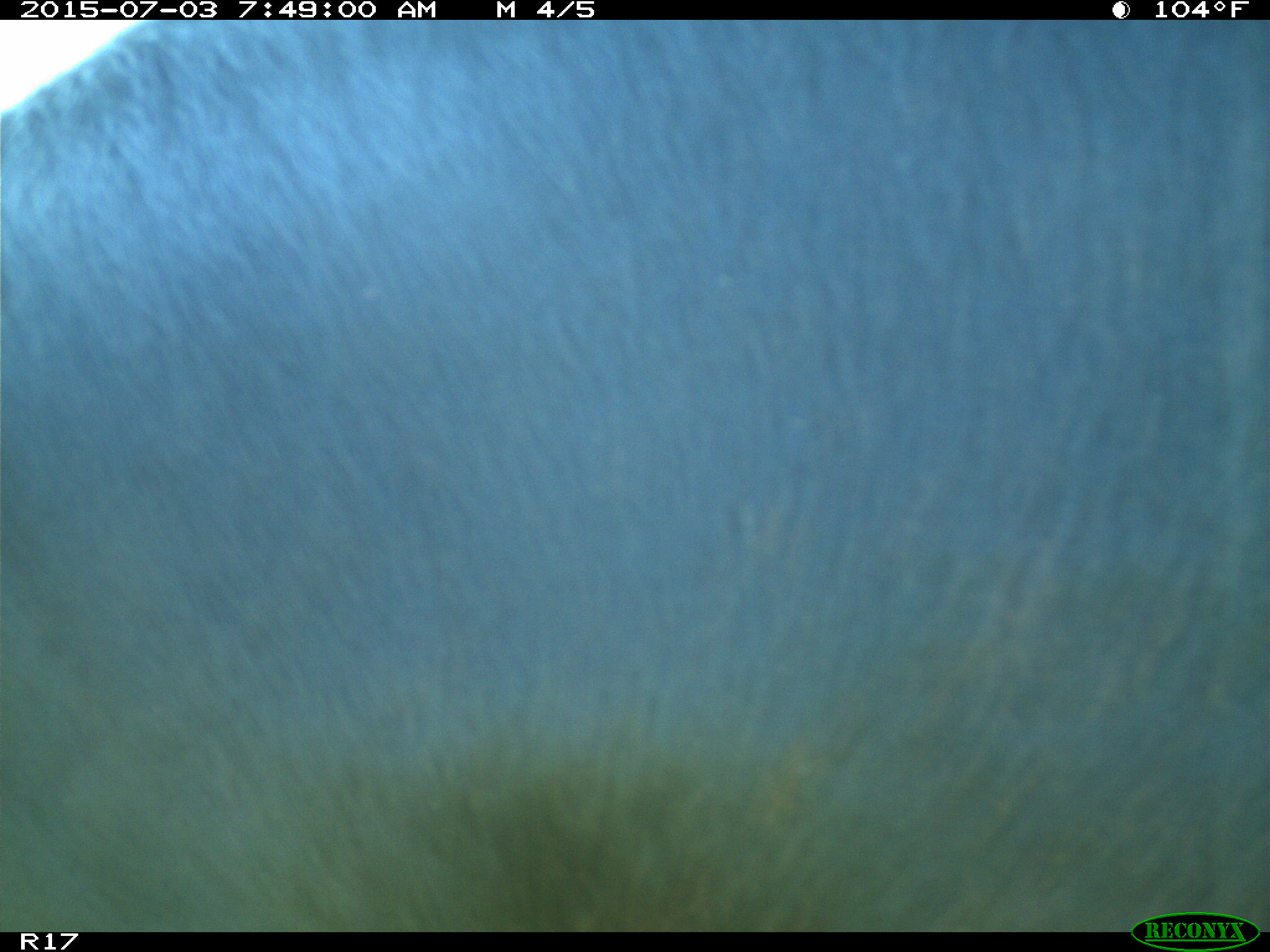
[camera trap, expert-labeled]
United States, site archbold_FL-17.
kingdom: Animalia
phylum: Chordata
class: Mammalia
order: Artiodactyla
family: Bovidae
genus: Bos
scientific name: Bos taurus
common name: domestic cow